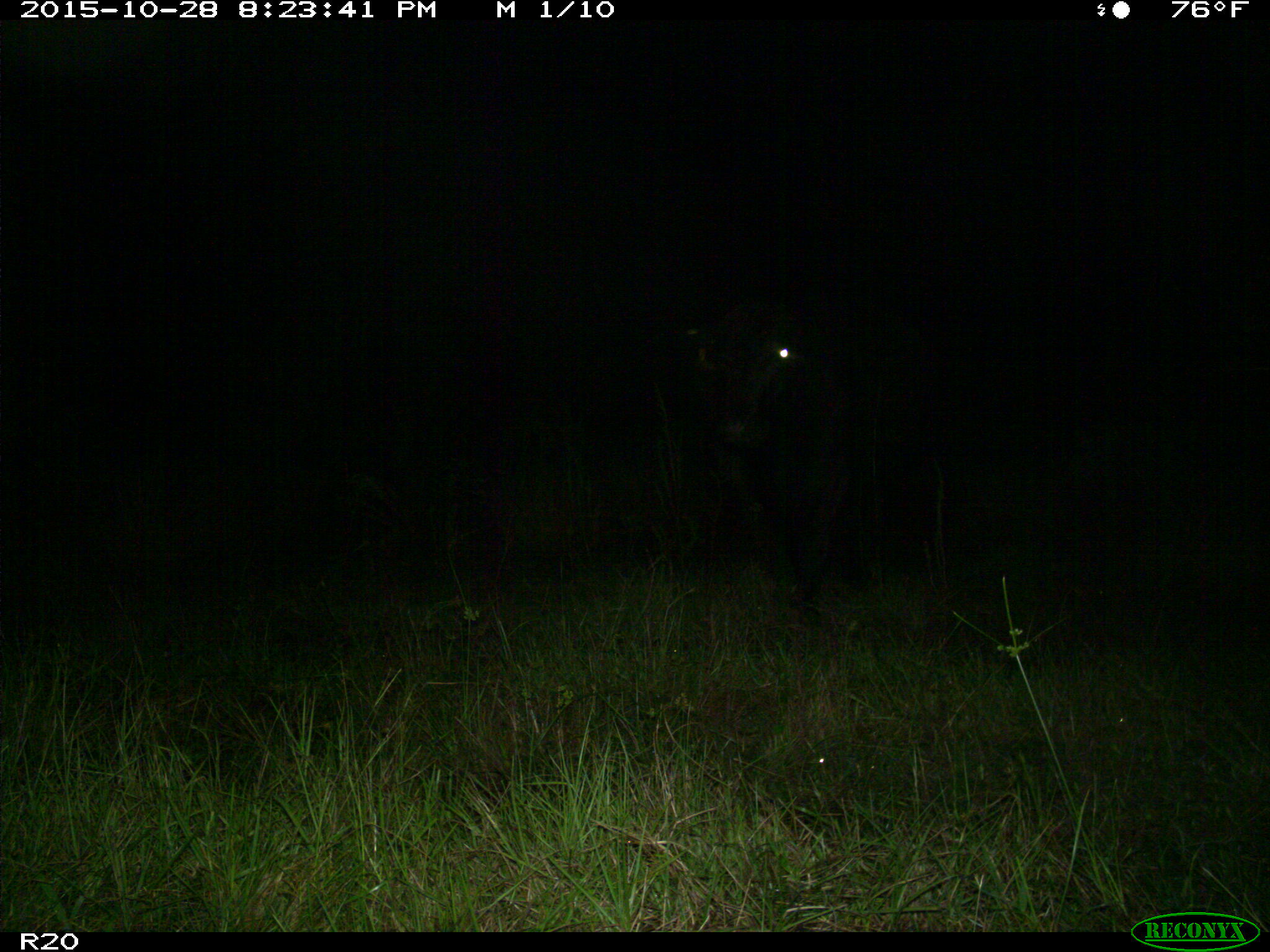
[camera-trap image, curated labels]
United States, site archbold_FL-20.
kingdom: Animalia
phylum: Chordata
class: Mammalia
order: Artiodactyla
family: Bovidae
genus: Bos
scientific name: Bos taurus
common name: domestic cow